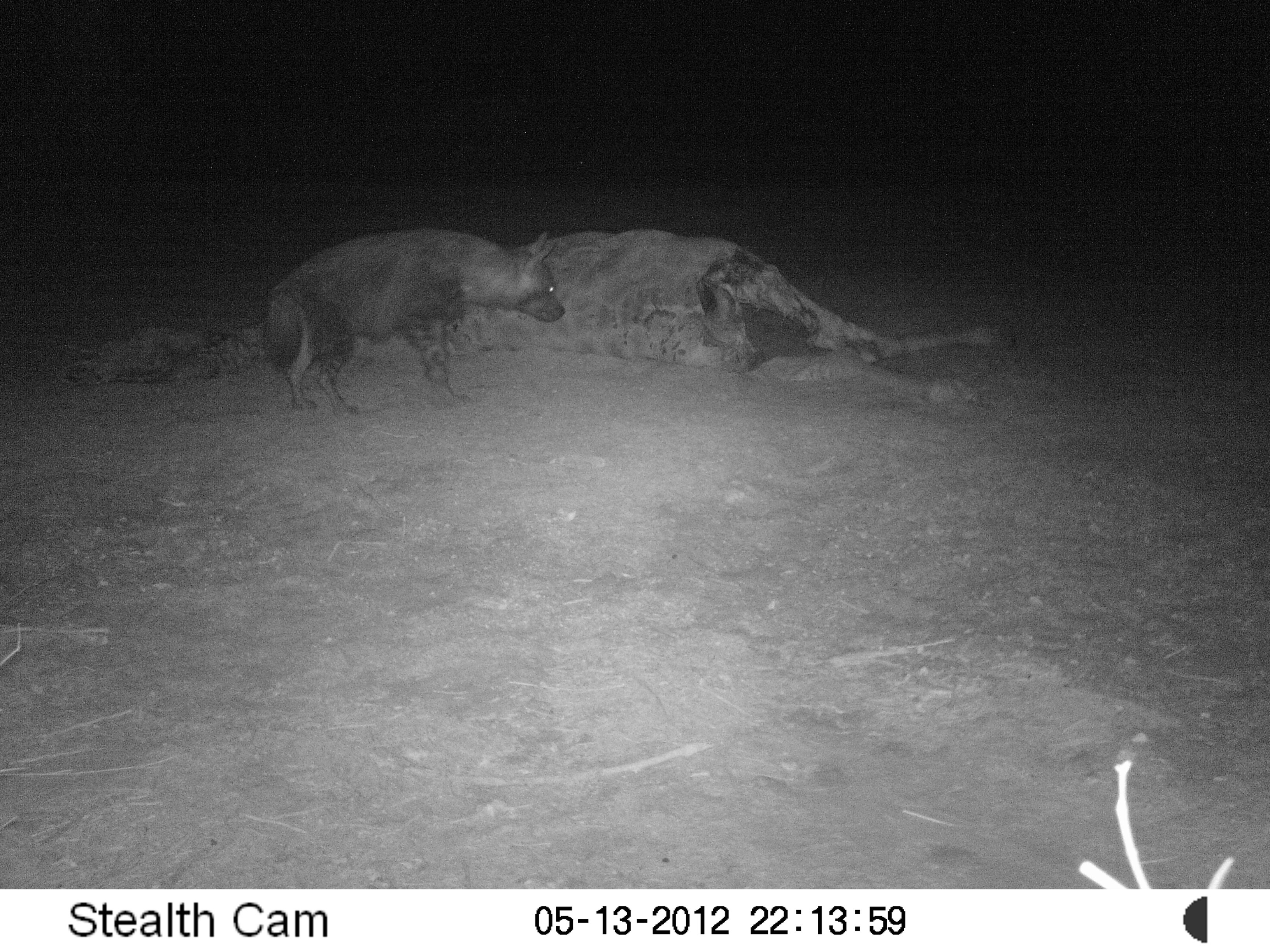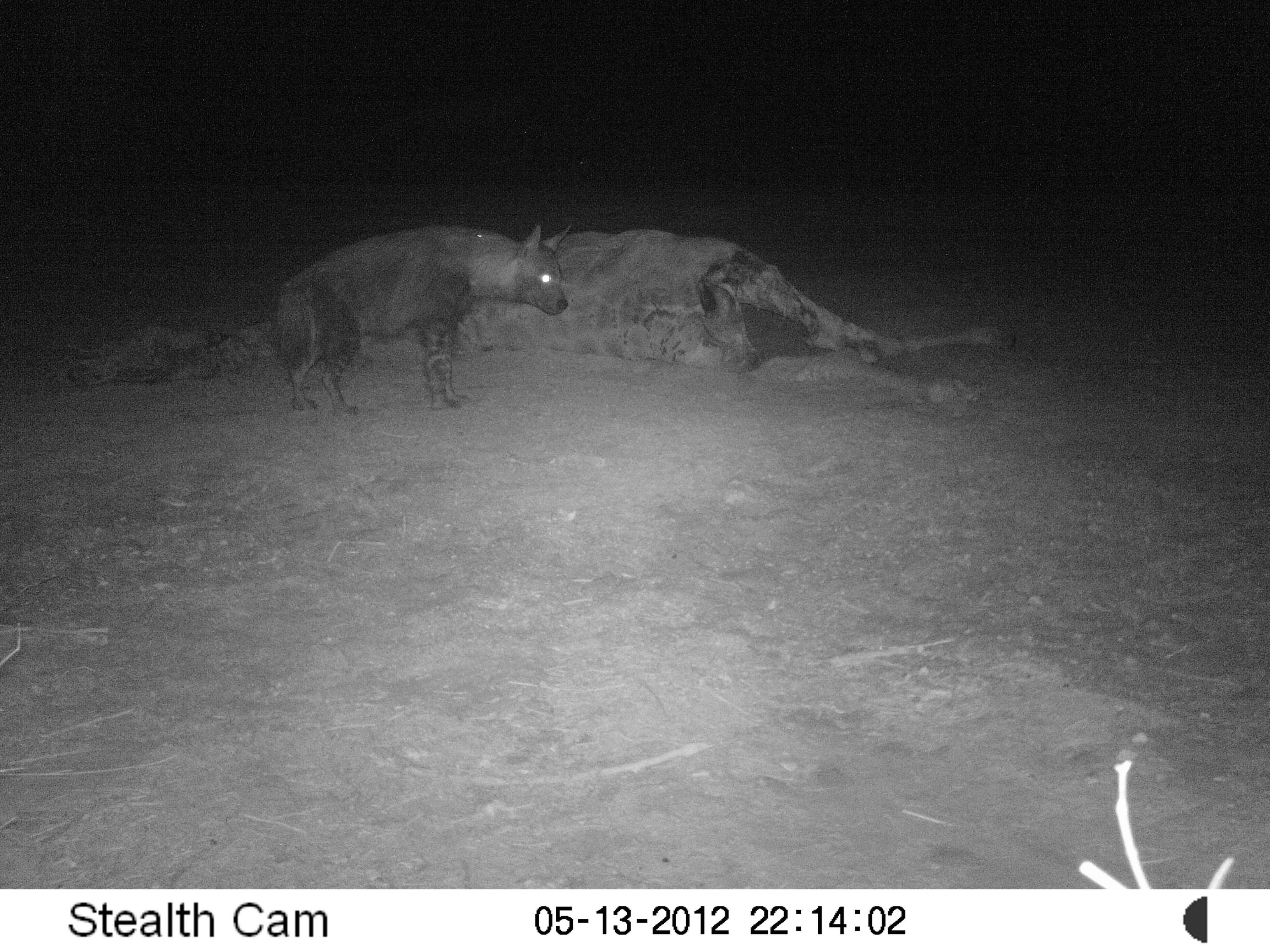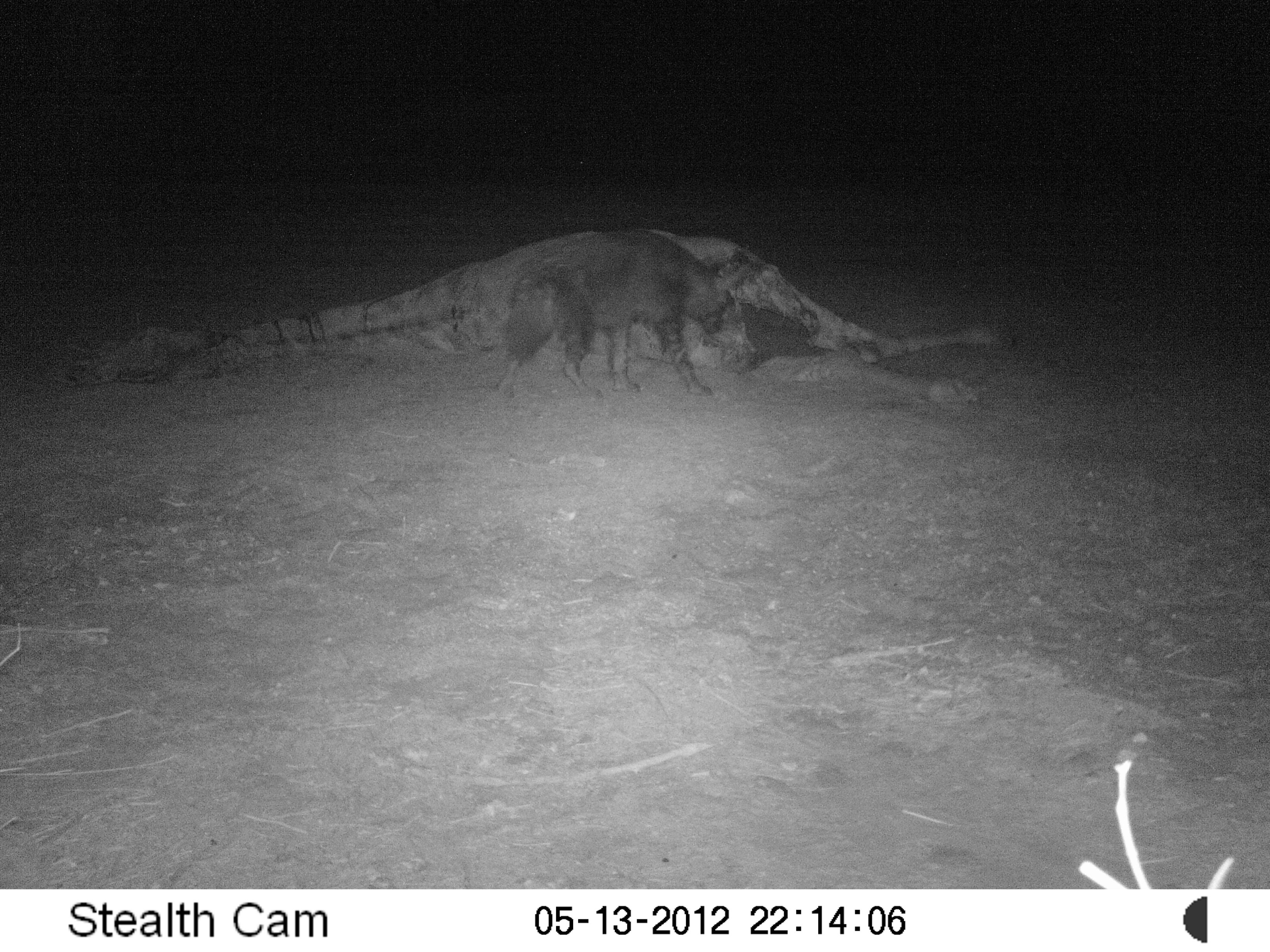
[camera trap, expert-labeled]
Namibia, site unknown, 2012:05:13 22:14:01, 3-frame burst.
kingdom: Animalia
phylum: Chordata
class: Mammalia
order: Carnivora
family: Hyaenidae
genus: Parahyaena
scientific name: Parahyaena brunnea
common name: brown hyena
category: hyaena brunnea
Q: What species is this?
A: Hyaena brunnea (brown hyena) (Parahyaena brunnea).